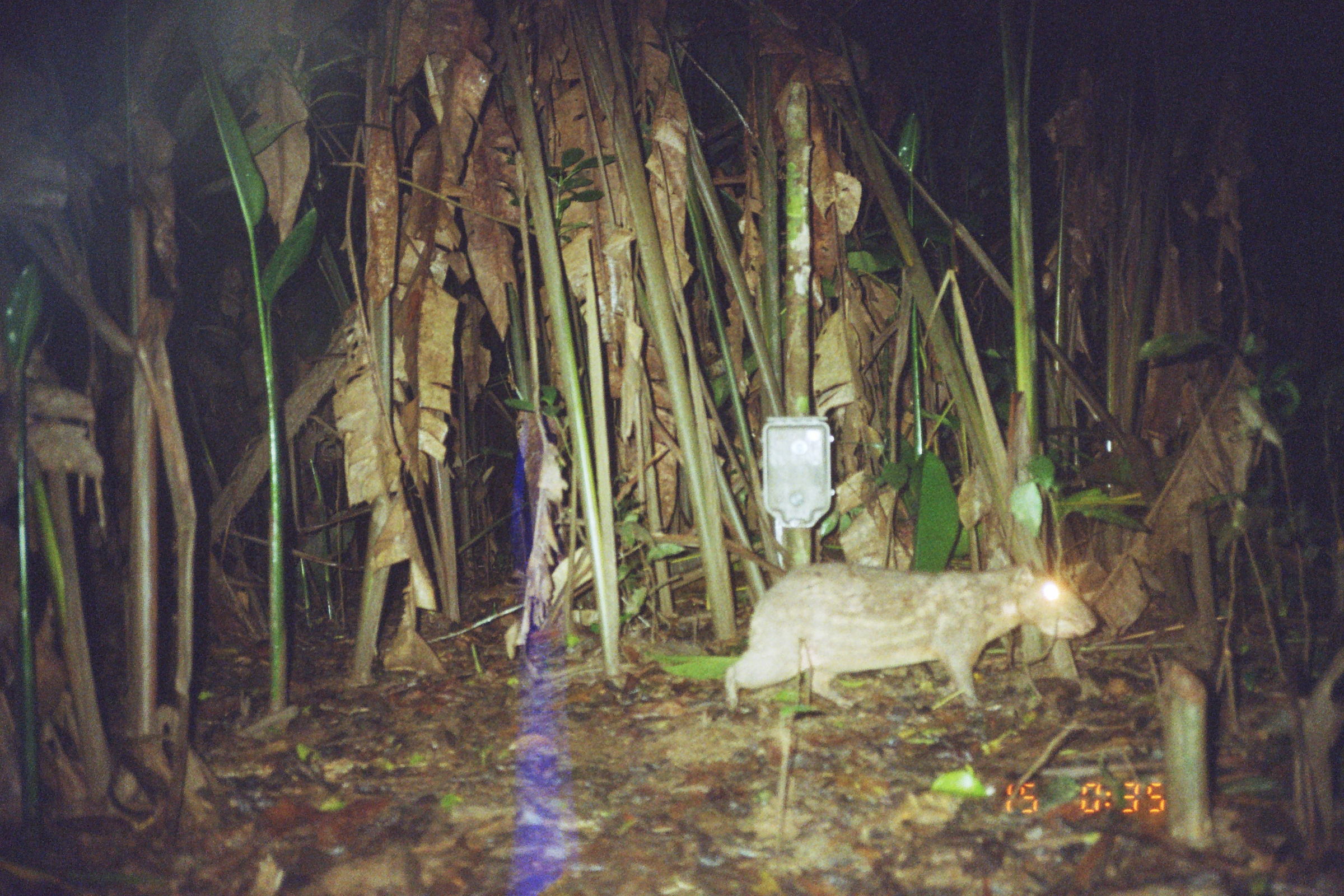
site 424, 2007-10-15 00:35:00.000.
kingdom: Animalia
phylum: Chordata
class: Mammalia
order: Rodentia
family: Cuniculidae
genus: Cuniculus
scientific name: Cuniculus paca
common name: spotted paca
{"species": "Cuniculus paca (spotted paca)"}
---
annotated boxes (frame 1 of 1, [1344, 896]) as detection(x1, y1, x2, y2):
cuniculus paca: detection(716, 550, 1104, 727)